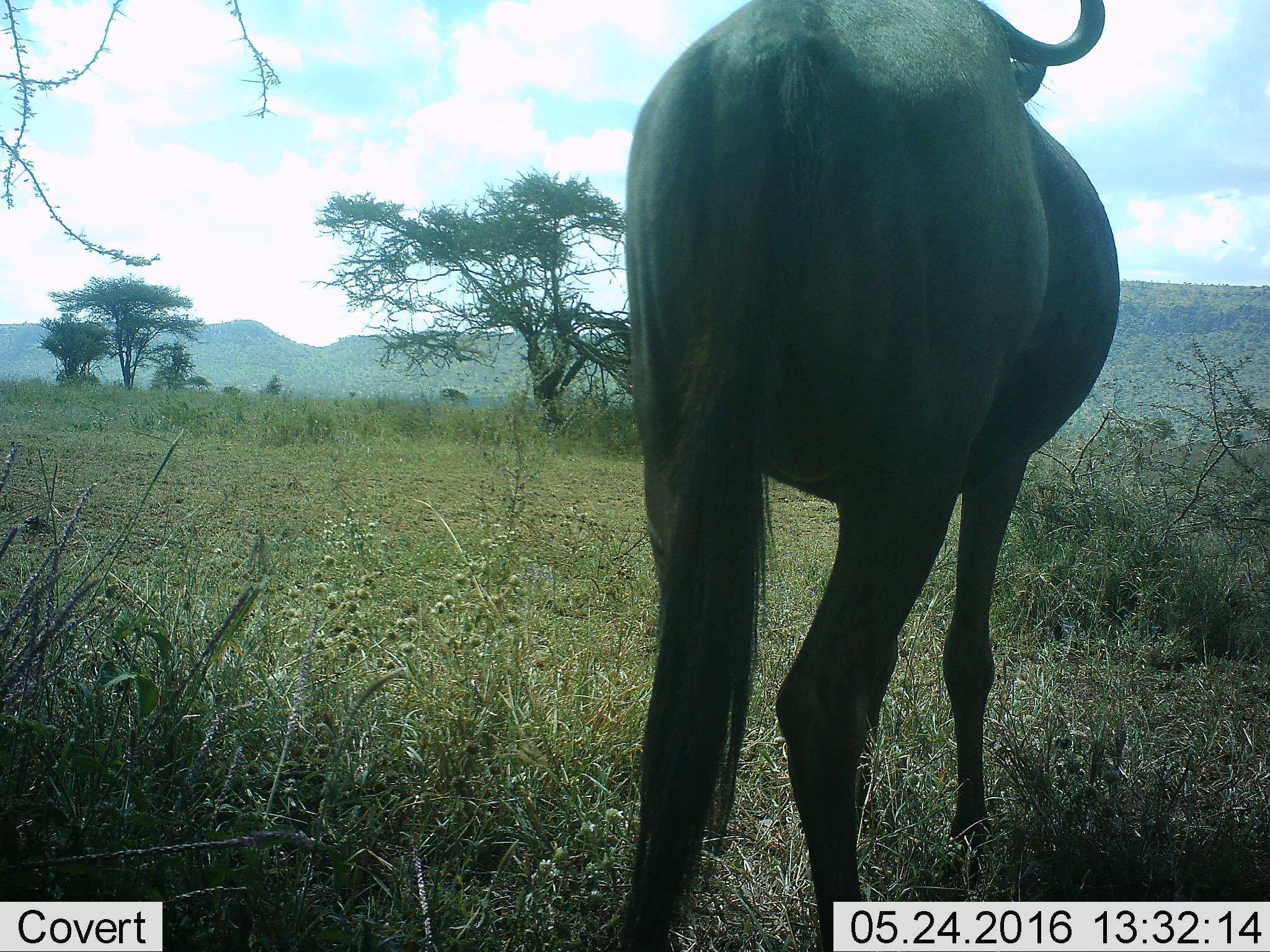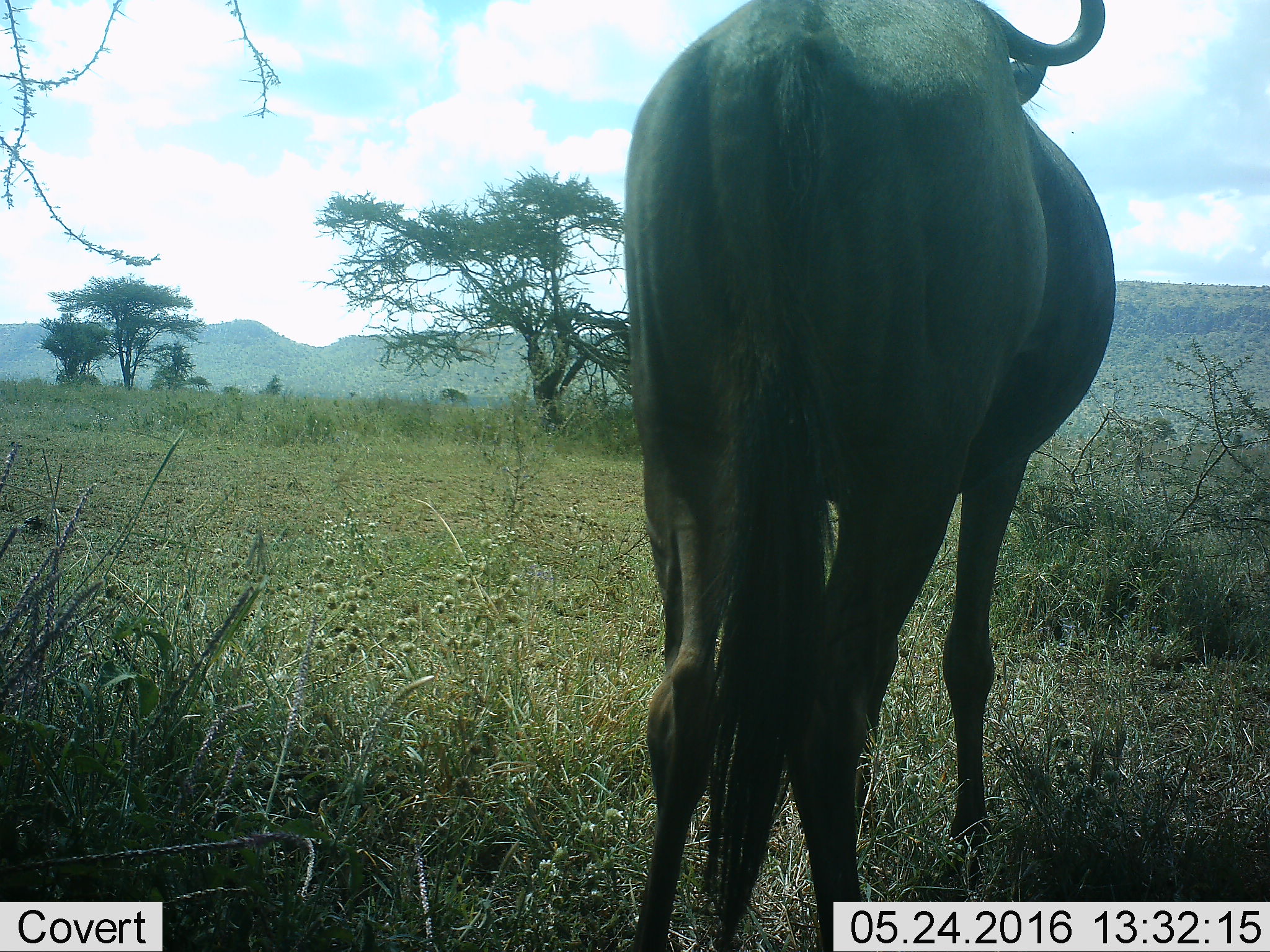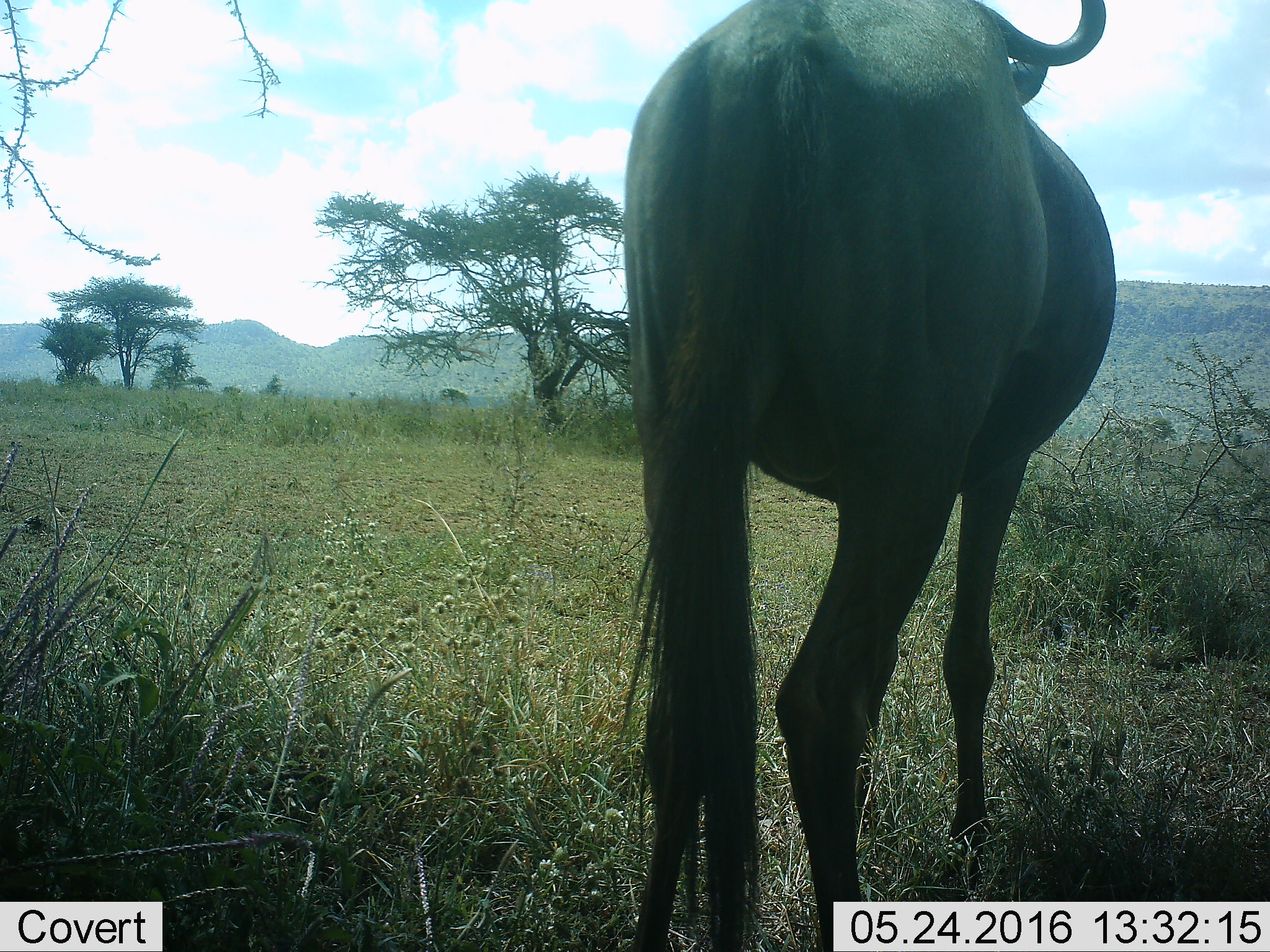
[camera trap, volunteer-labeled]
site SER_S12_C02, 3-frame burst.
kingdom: Animalia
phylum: Chordata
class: Mammalia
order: Artiodactyla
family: Bovidae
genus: Connochaetes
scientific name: Connochaetes taurinus taurinus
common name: blue wildebeest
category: wildebeestblue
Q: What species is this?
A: Wildebeestblue (blue wildebeest) (Connochaetes taurinus taurinus).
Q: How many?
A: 1.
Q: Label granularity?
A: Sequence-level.